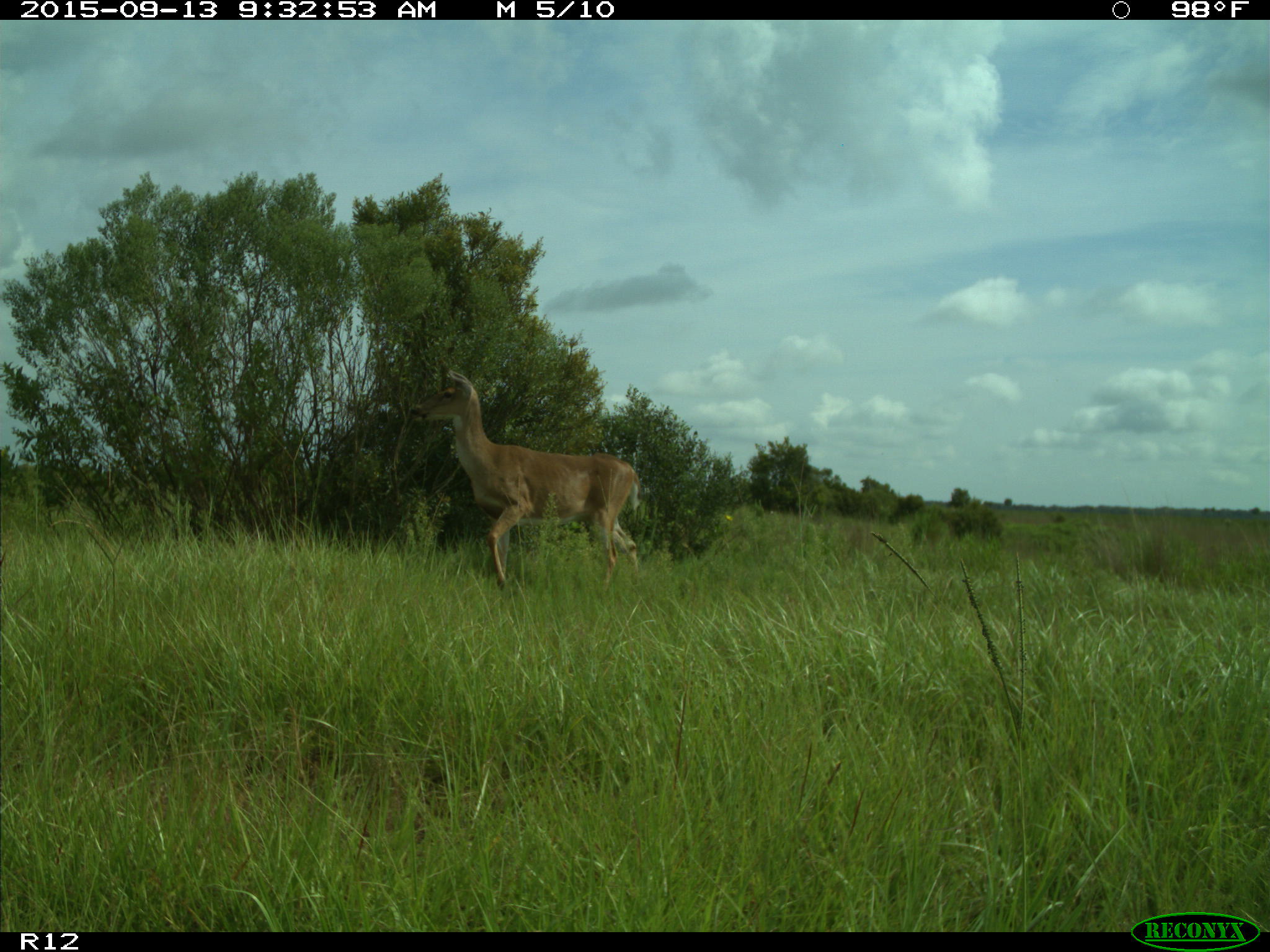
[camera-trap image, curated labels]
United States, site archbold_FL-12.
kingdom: Animalia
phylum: Chordata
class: Mammalia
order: Artiodactyla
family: Cervidae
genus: Odocoileus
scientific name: Odocoileus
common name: deer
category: unidentified deer